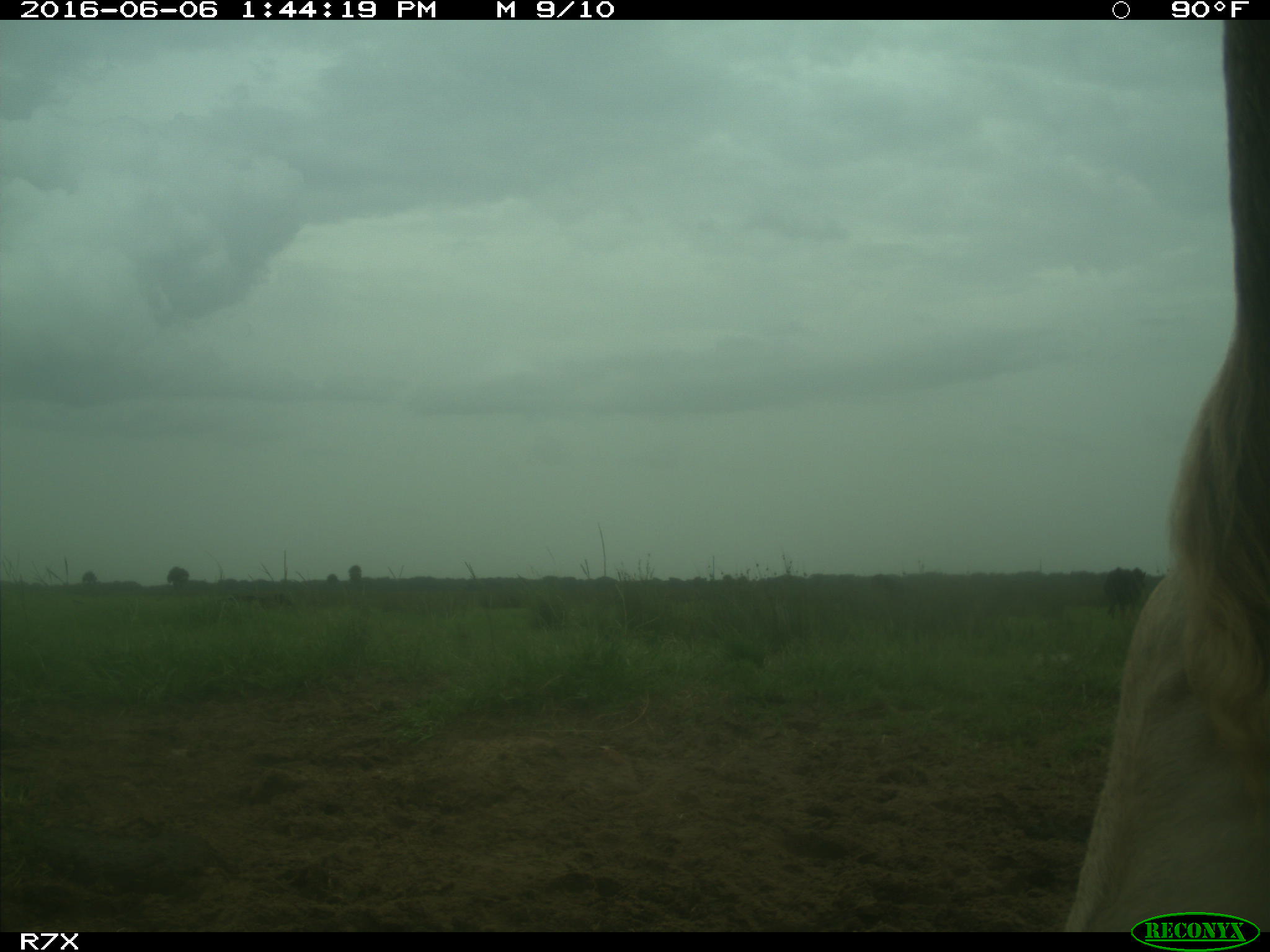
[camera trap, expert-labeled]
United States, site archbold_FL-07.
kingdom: Animalia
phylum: Chordata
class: Mammalia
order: Artiodactyla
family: Bovidae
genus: Bos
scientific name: Bos taurus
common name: domestic cow